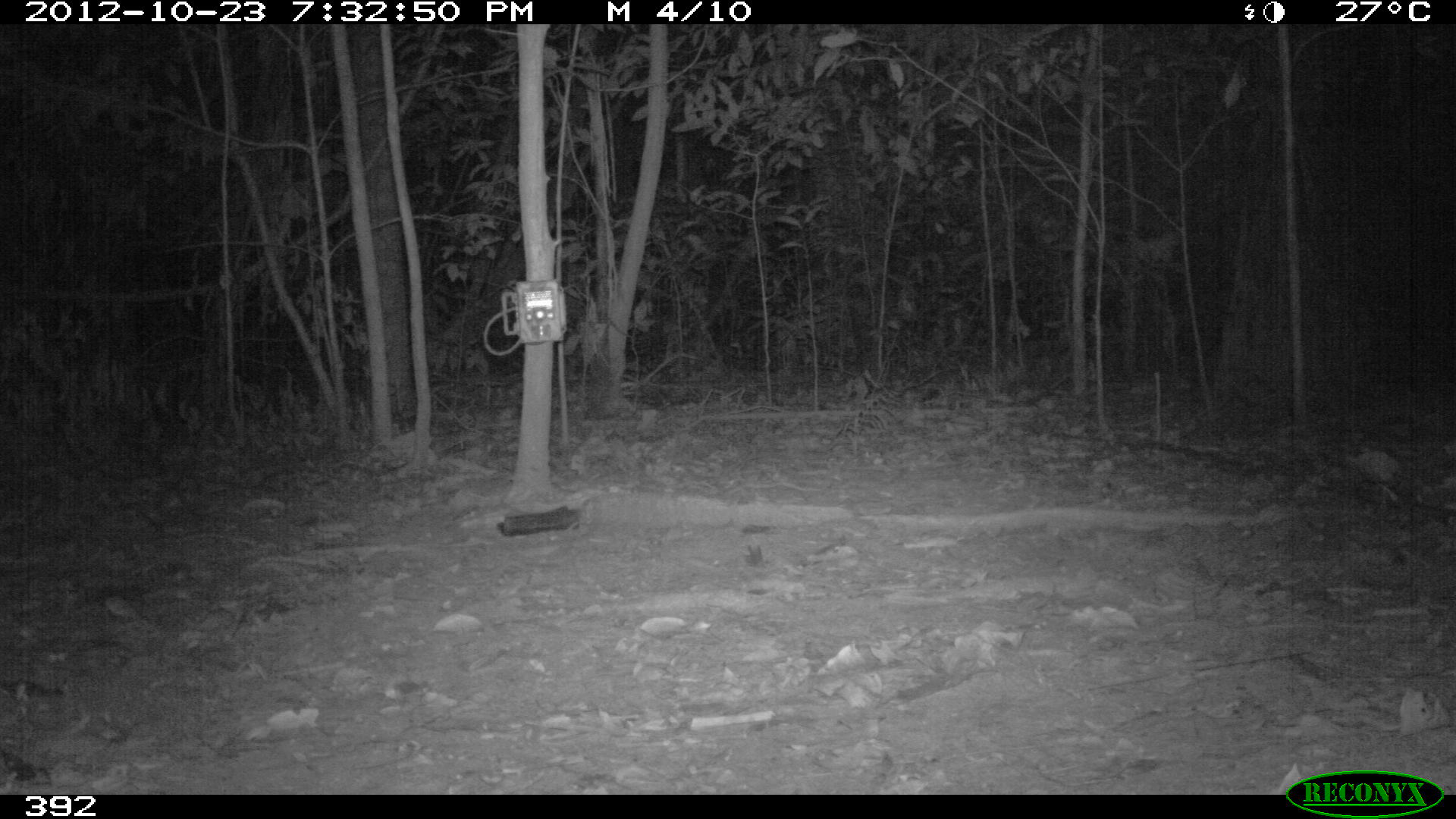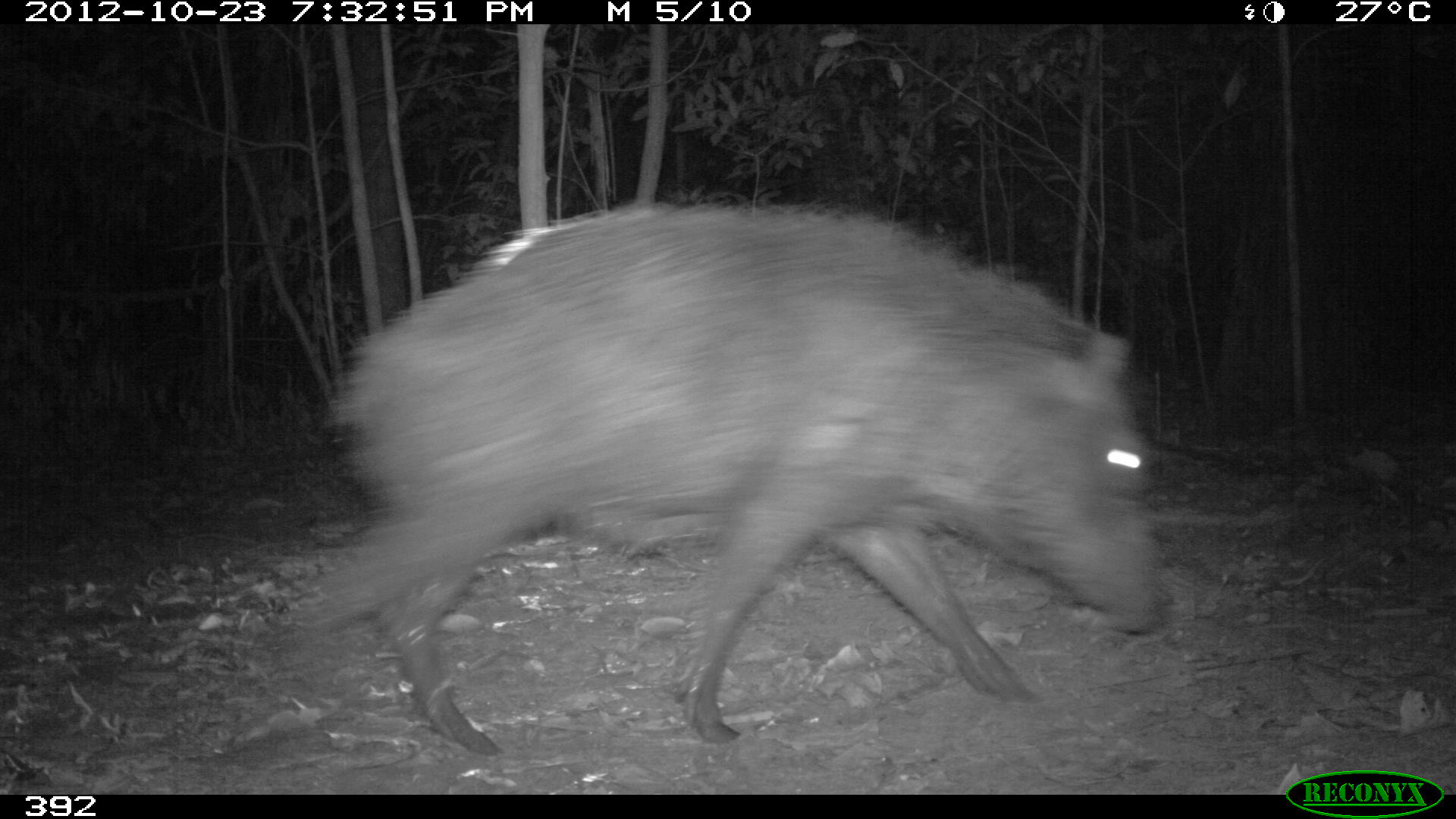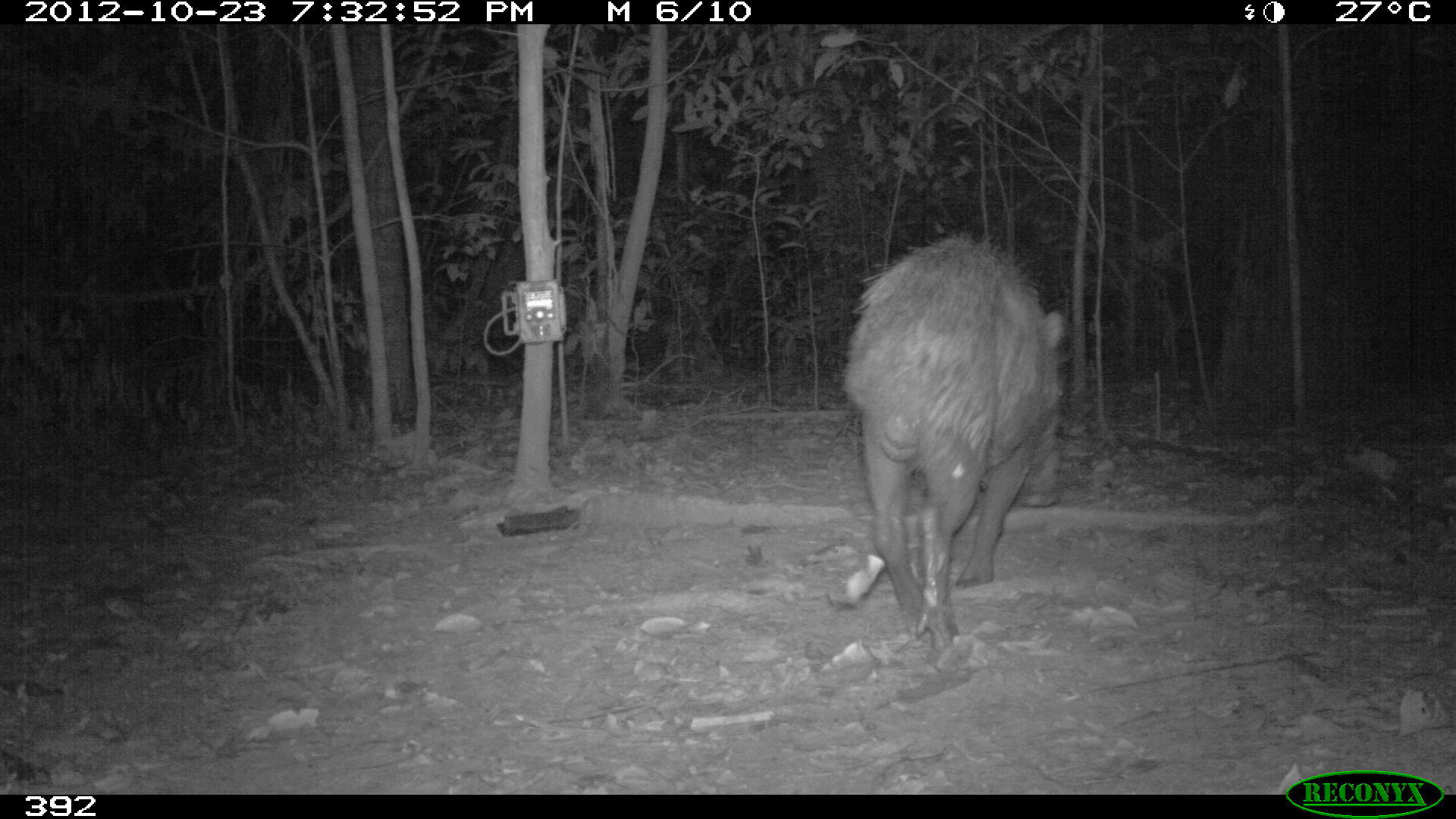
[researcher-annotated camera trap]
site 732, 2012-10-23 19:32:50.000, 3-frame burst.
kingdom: Animalia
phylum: Chordata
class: Mammalia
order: Artiodactyla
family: Tayassuidae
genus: Tayassu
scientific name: Tayassu pecari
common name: white-lipped peccary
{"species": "Tayassu pecari (white-lipped peccary)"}